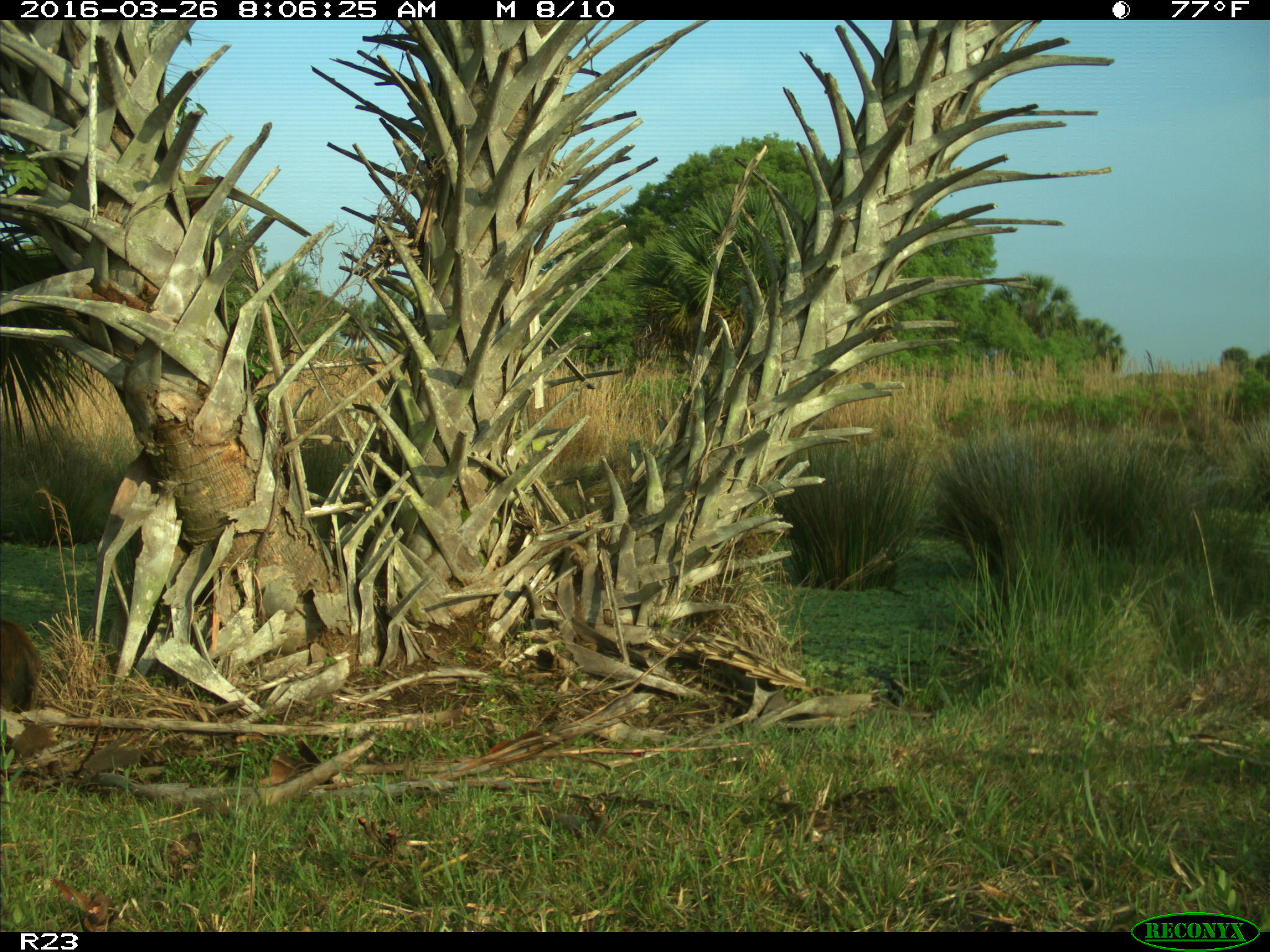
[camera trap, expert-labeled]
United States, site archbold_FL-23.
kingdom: Animalia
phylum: Chordata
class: Mammalia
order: Artiodactyla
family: Suidae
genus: Sus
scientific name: Sus scrofa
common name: wild boar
Sus scrofa (wild boar).